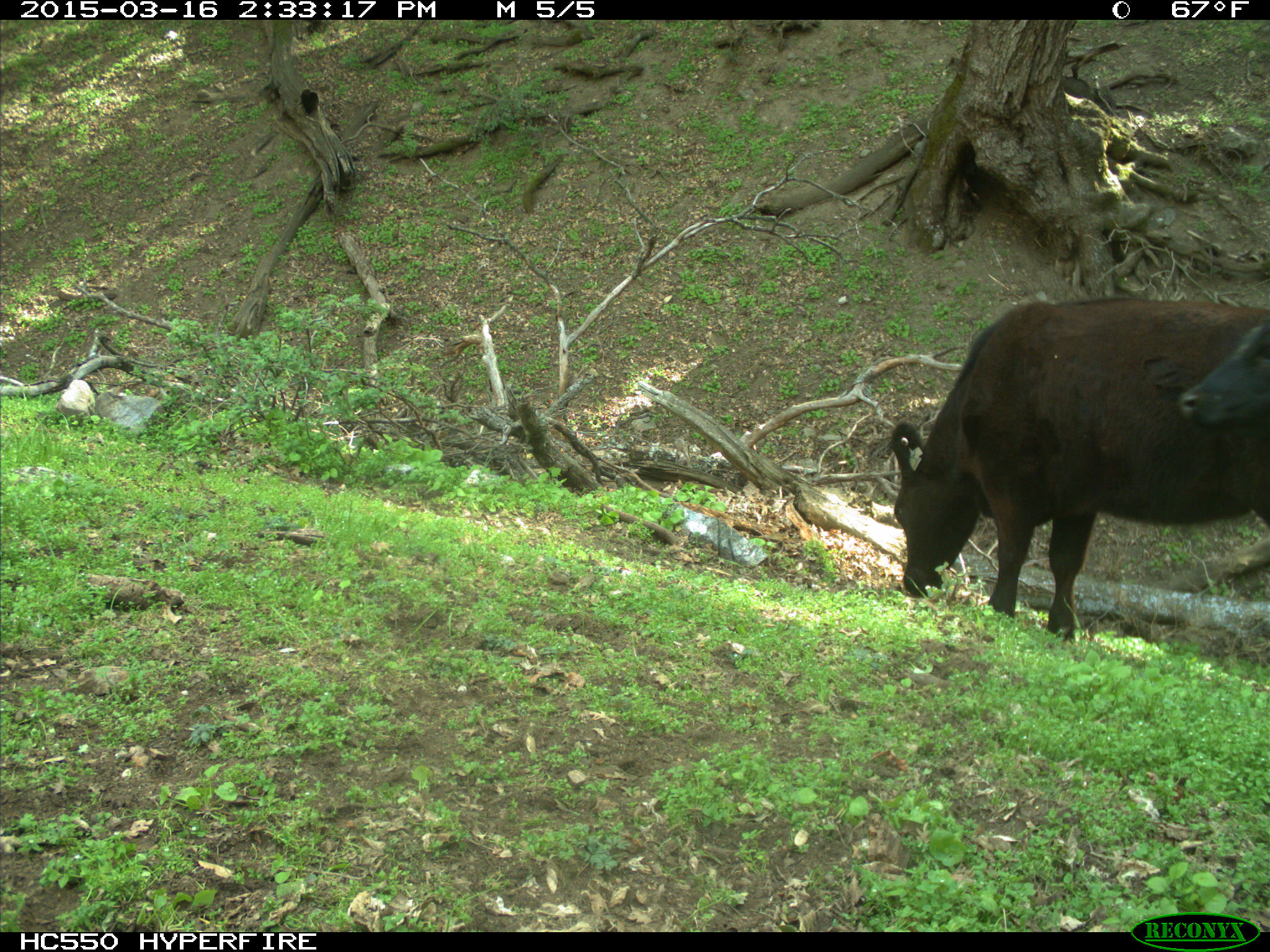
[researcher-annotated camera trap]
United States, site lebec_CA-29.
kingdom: Animalia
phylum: Chordata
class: Mammalia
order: Artiodactyla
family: Bovidae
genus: Bos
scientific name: Bos taurus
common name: domestic cow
Bos taurus (domestic cow).